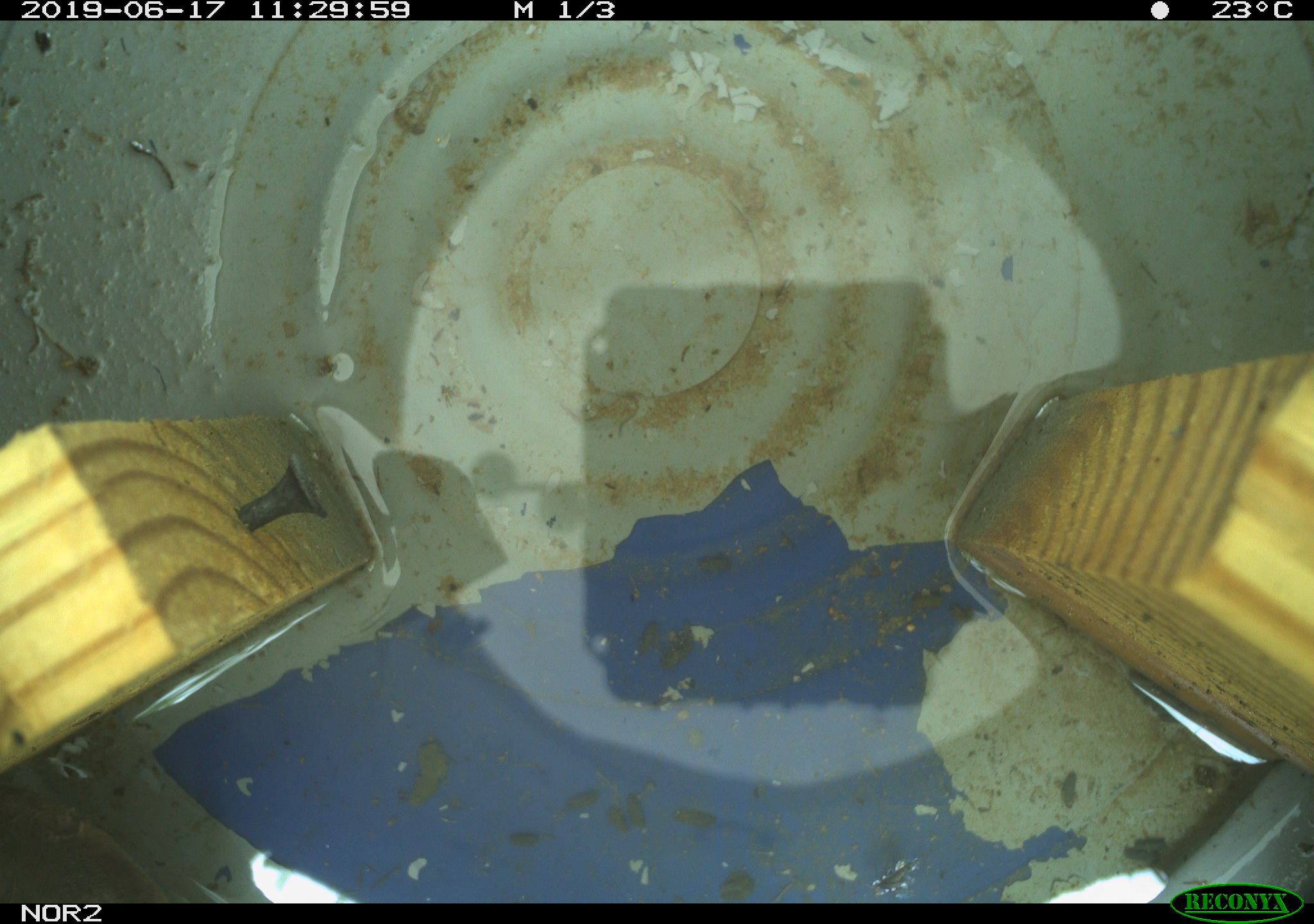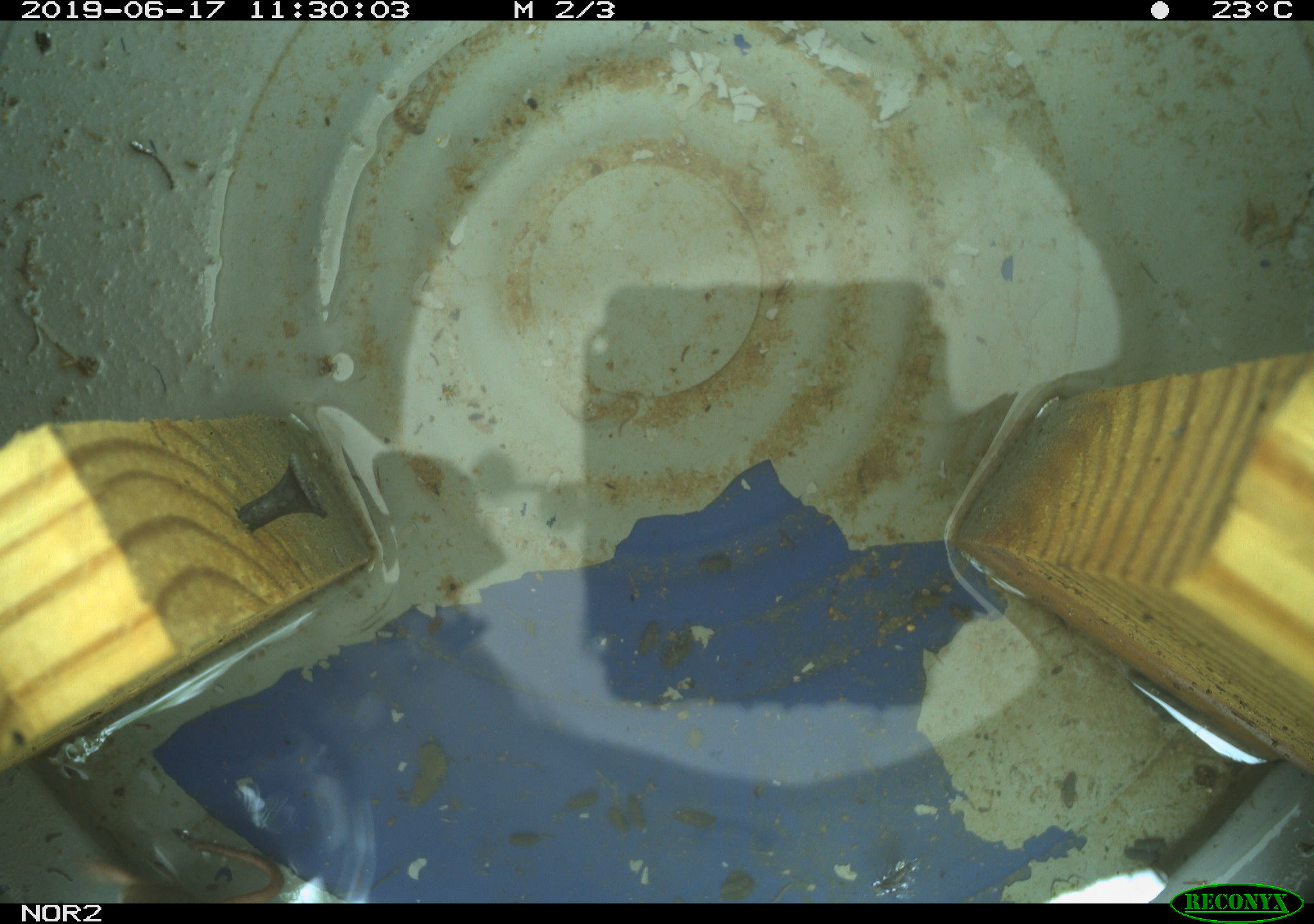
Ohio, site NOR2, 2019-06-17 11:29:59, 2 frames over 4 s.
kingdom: Animalia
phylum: Chordata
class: Mammalia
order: Rodentia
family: Cricetidae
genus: Microtus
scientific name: Microtus pennsylvanicus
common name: meadow vole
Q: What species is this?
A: Meadow vole (Microtus pennsylvanicus).